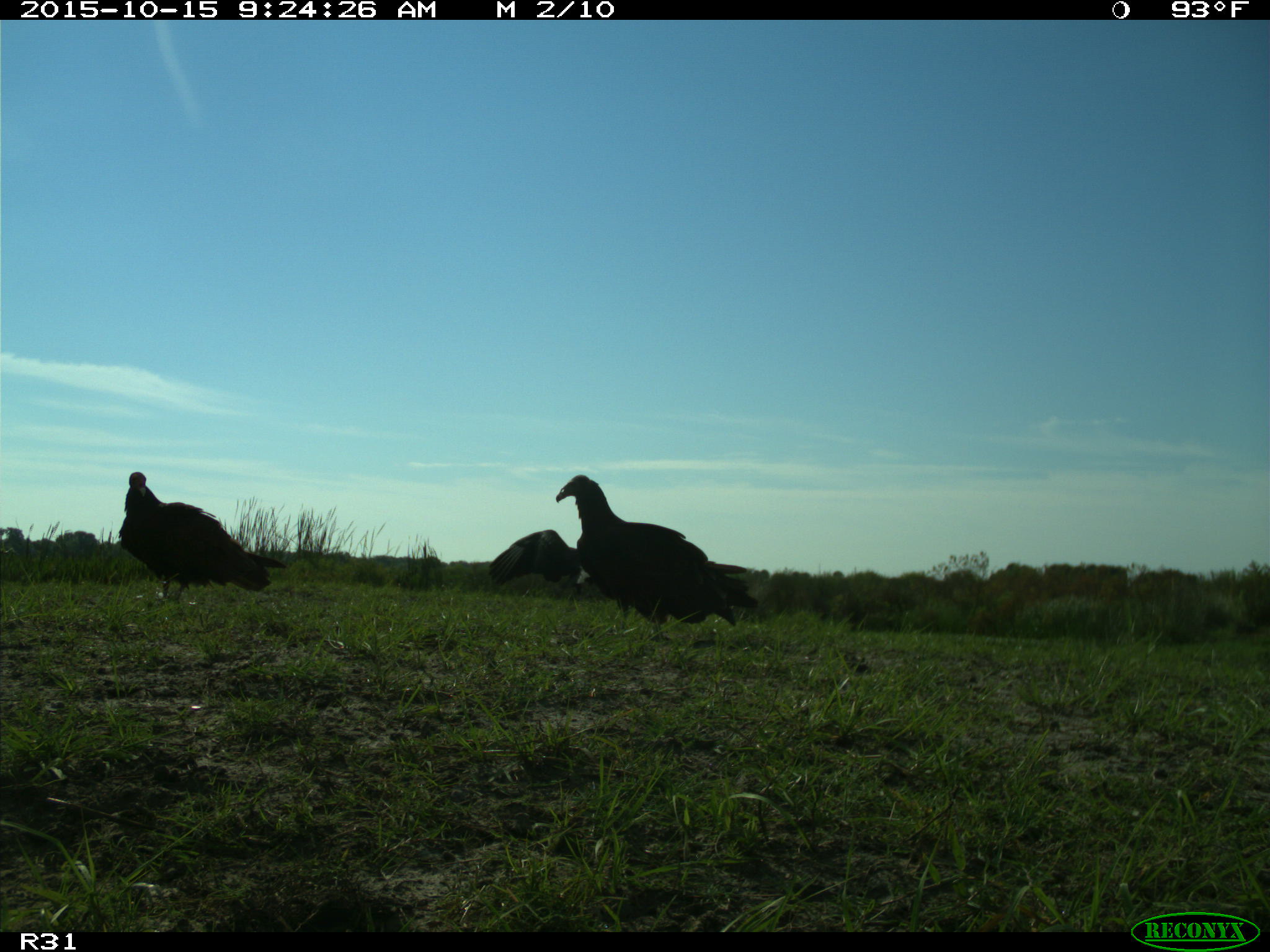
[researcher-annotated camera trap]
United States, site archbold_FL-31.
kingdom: Animalia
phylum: Chordata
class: Aves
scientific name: Aves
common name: birds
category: unidentified bird